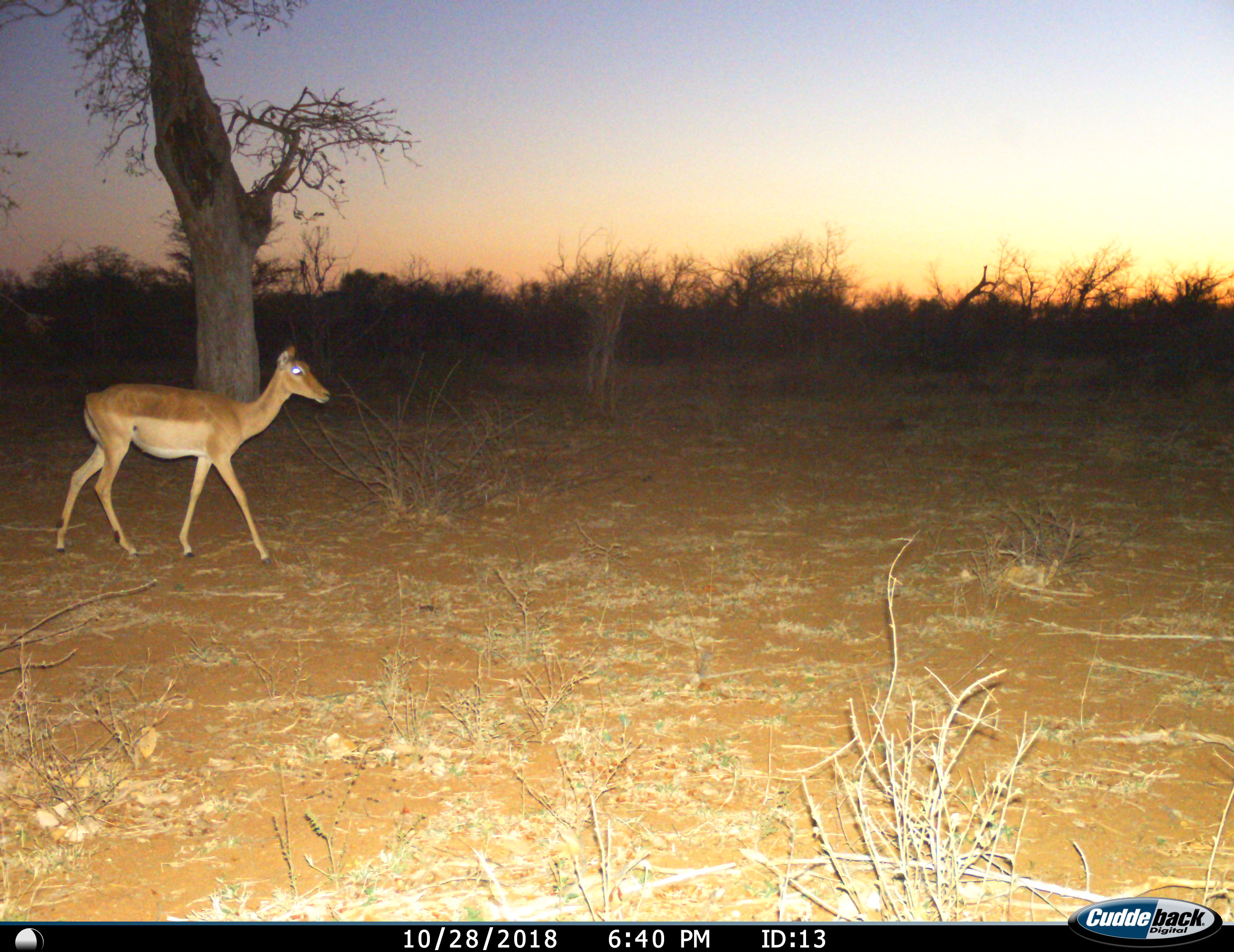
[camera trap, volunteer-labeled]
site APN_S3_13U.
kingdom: Animalia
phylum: Chordata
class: Mammalia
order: Artiodactyla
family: Bovidae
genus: Aepyceros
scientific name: Aepyceros melampus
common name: impala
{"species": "impala (Aepyceros melampus)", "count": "1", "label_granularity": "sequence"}